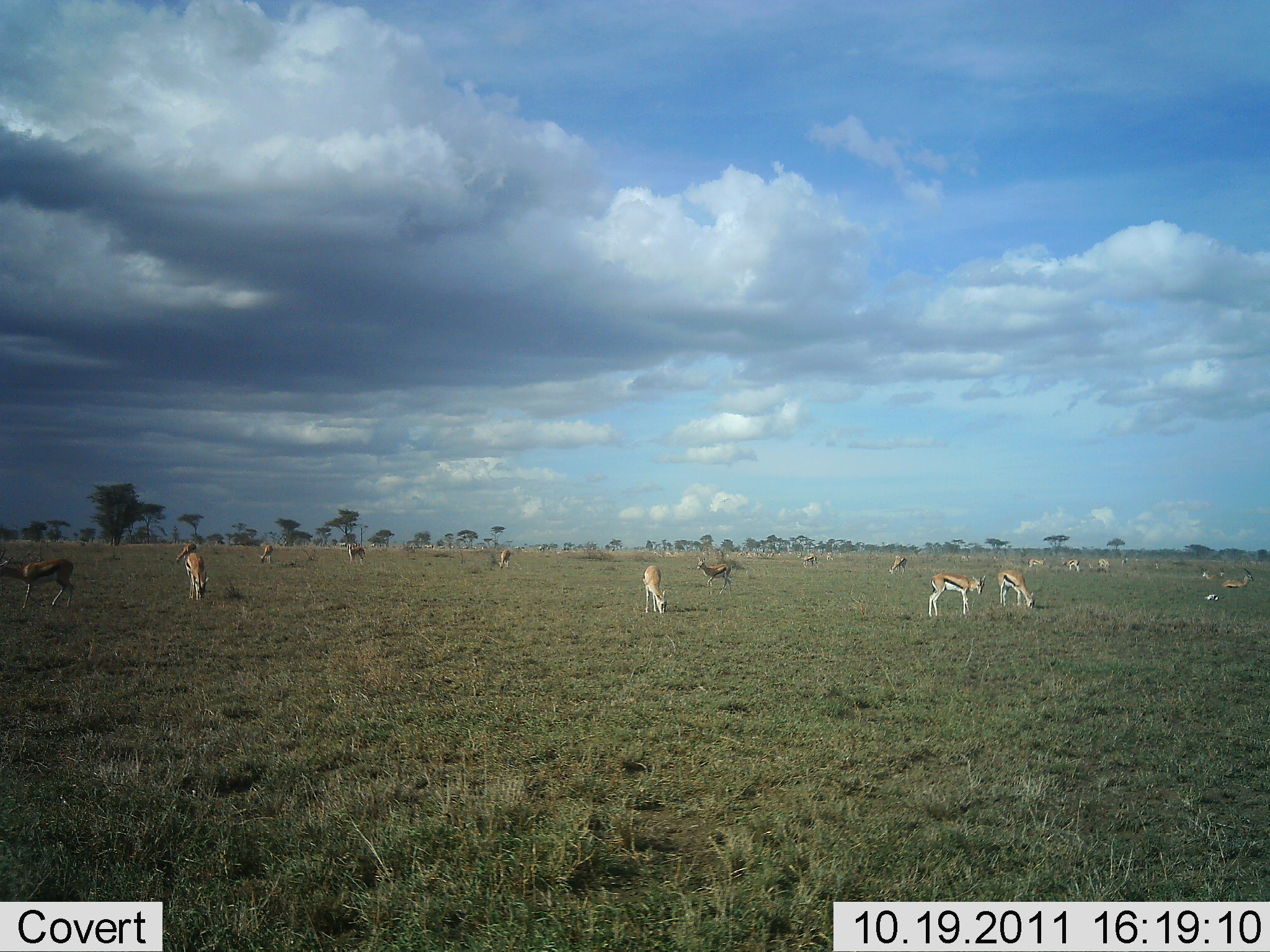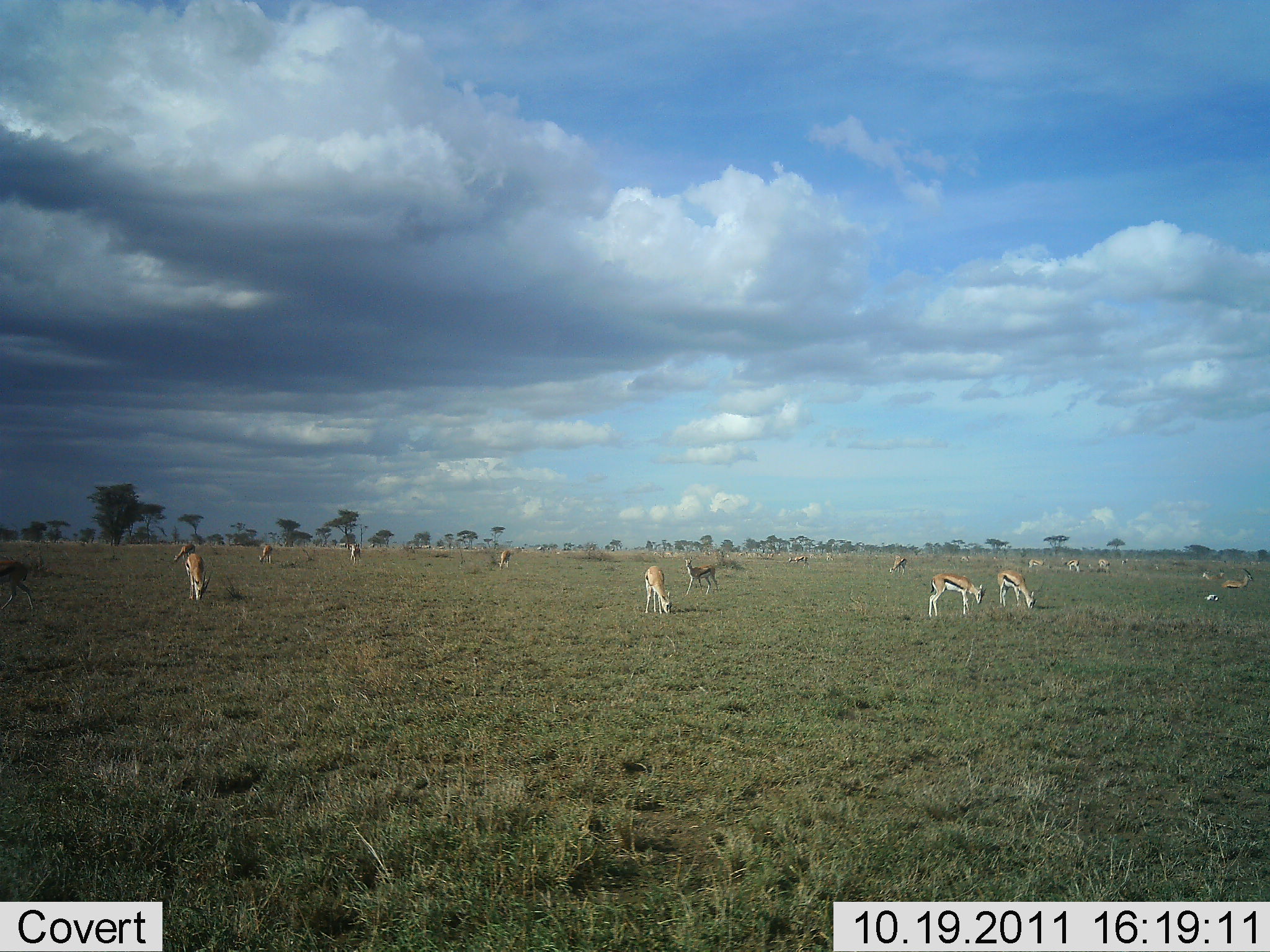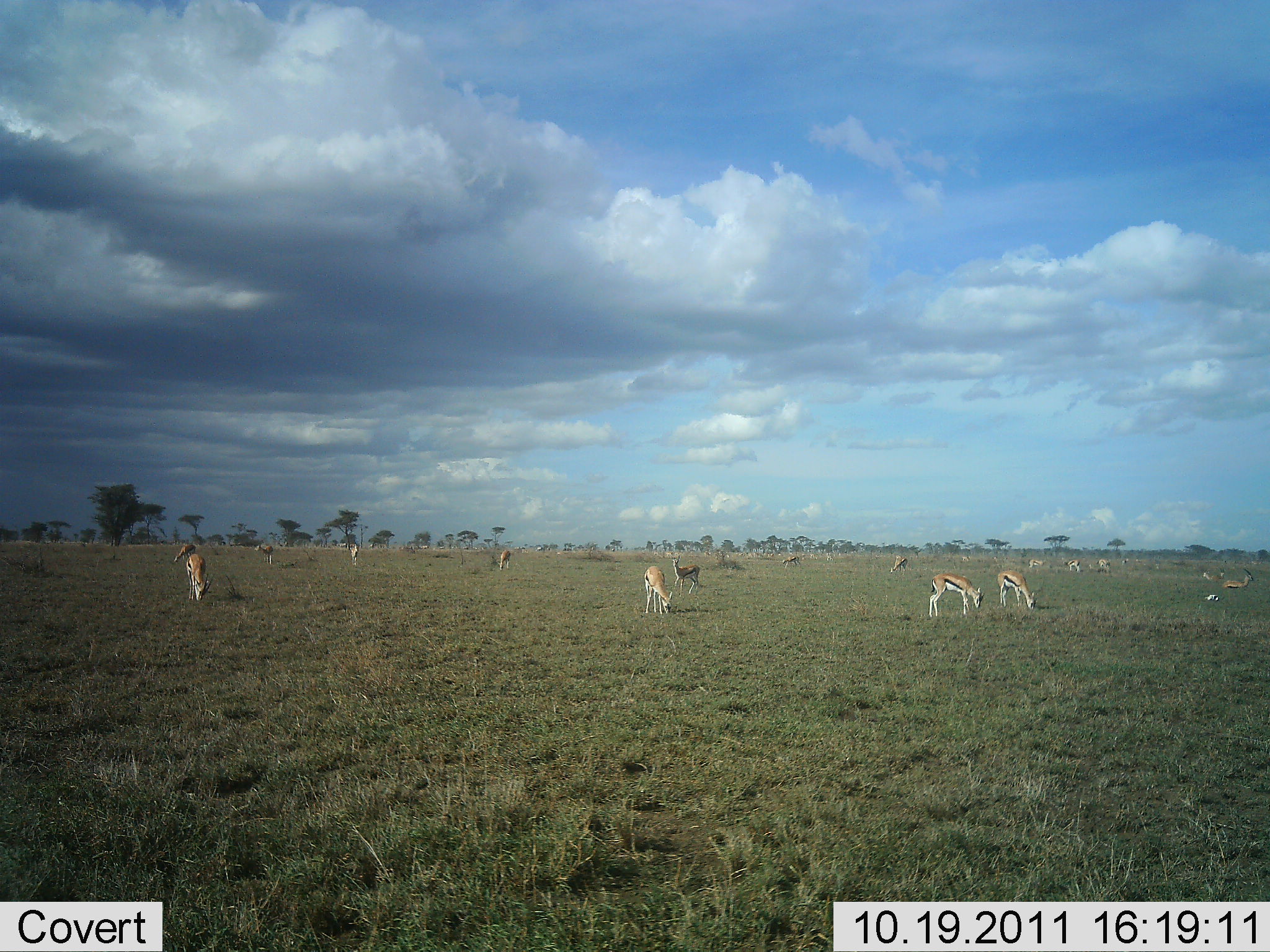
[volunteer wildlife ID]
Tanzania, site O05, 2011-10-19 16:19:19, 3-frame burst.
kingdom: Animalia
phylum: Chordata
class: Mammalia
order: Artiodactyla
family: Bovidae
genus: Eudorcas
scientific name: Eudorcas thomsonii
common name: thomson's gazelle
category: gazellethomsons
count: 11-50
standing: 73%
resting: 0%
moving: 55%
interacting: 0%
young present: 0%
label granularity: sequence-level